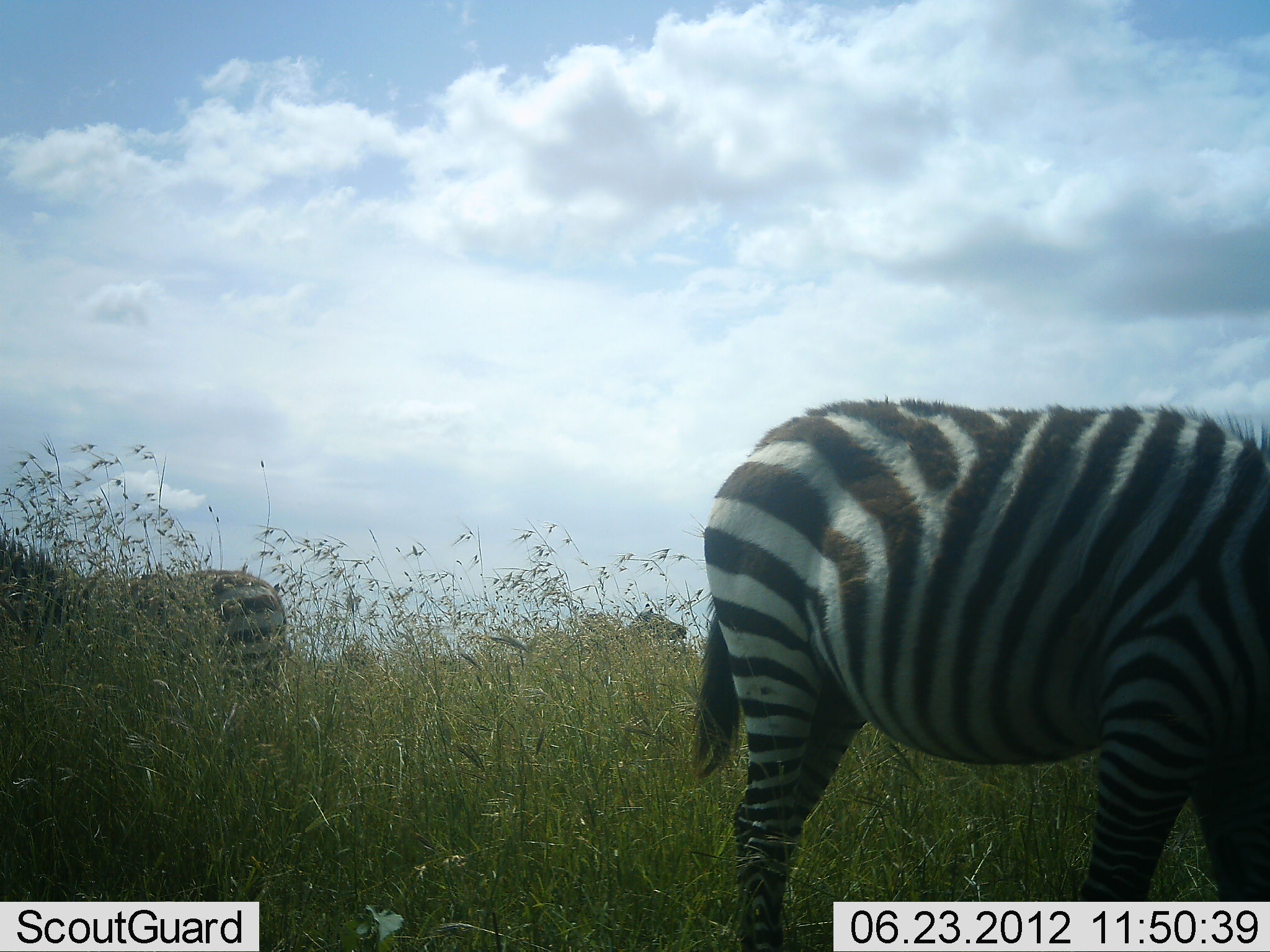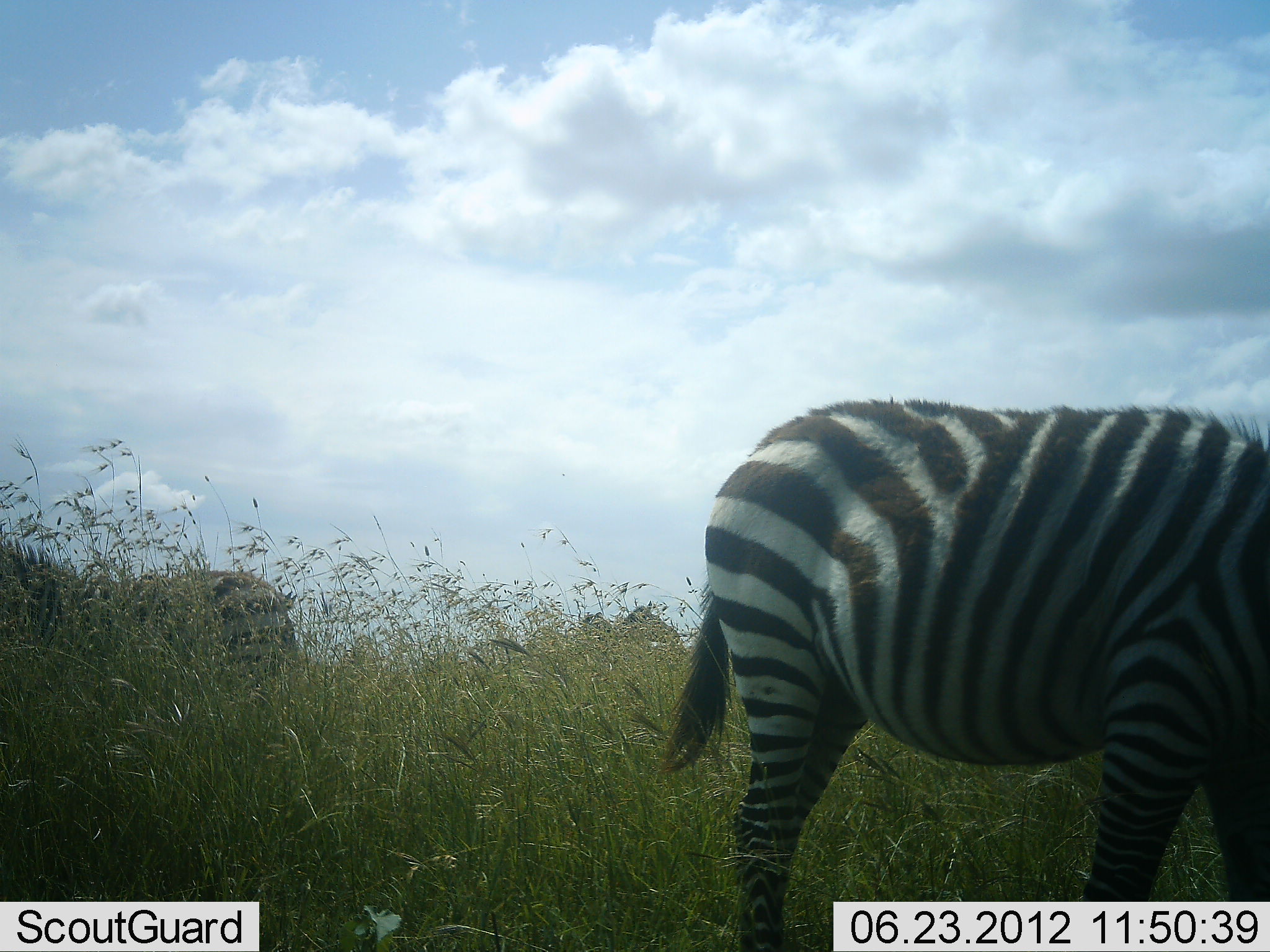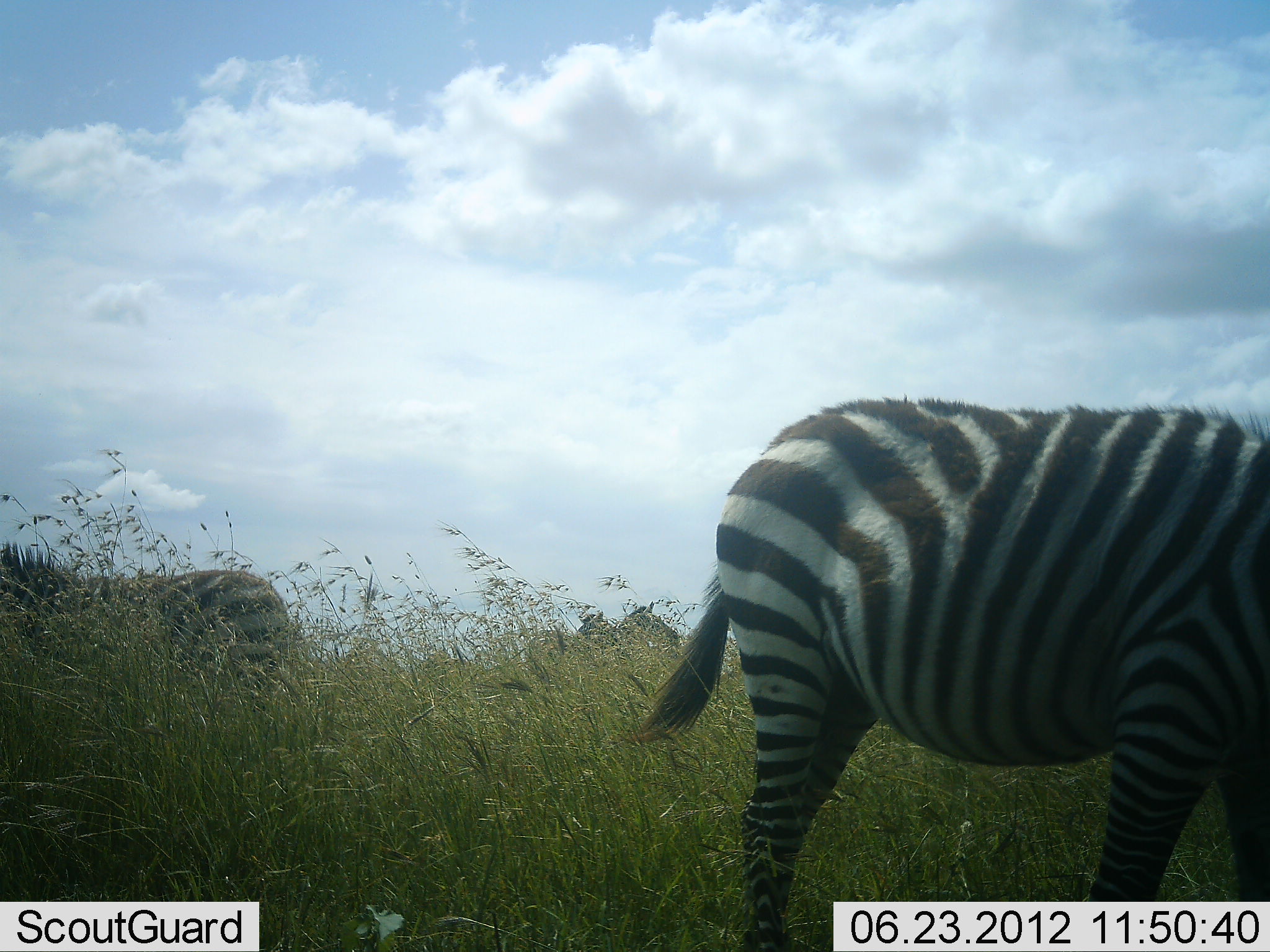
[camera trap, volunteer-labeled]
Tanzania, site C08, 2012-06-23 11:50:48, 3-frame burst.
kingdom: Animalia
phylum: Chordata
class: Mammalia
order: Perissodactyla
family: Equidae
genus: Equus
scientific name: Equus quagga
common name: plains zebra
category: zebra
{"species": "zebra (plains zebra) (Equus quagga)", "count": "3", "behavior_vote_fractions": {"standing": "90%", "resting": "0%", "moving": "0%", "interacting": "0%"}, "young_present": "0%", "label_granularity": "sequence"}